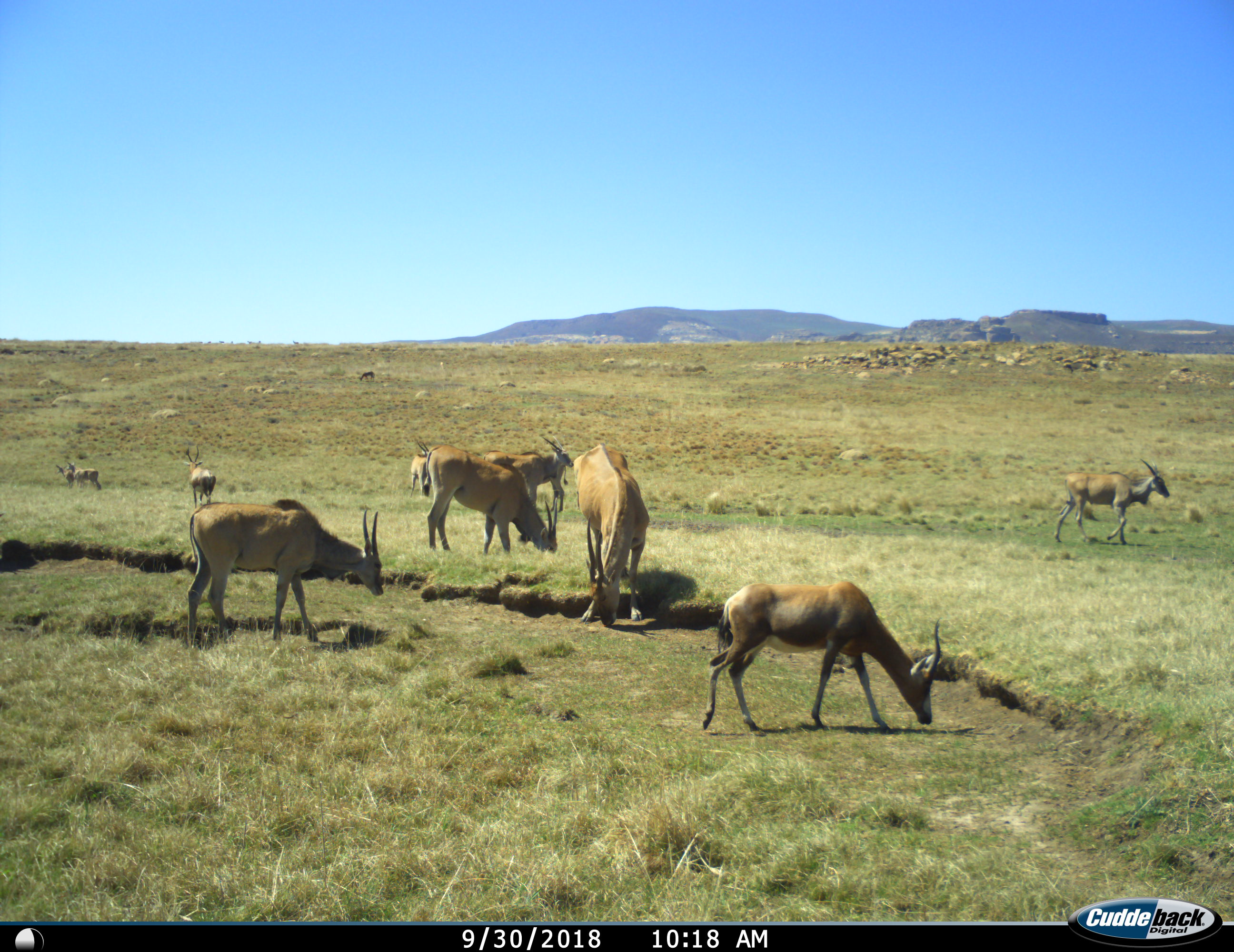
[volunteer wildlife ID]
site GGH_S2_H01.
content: unidentified animal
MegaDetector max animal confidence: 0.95